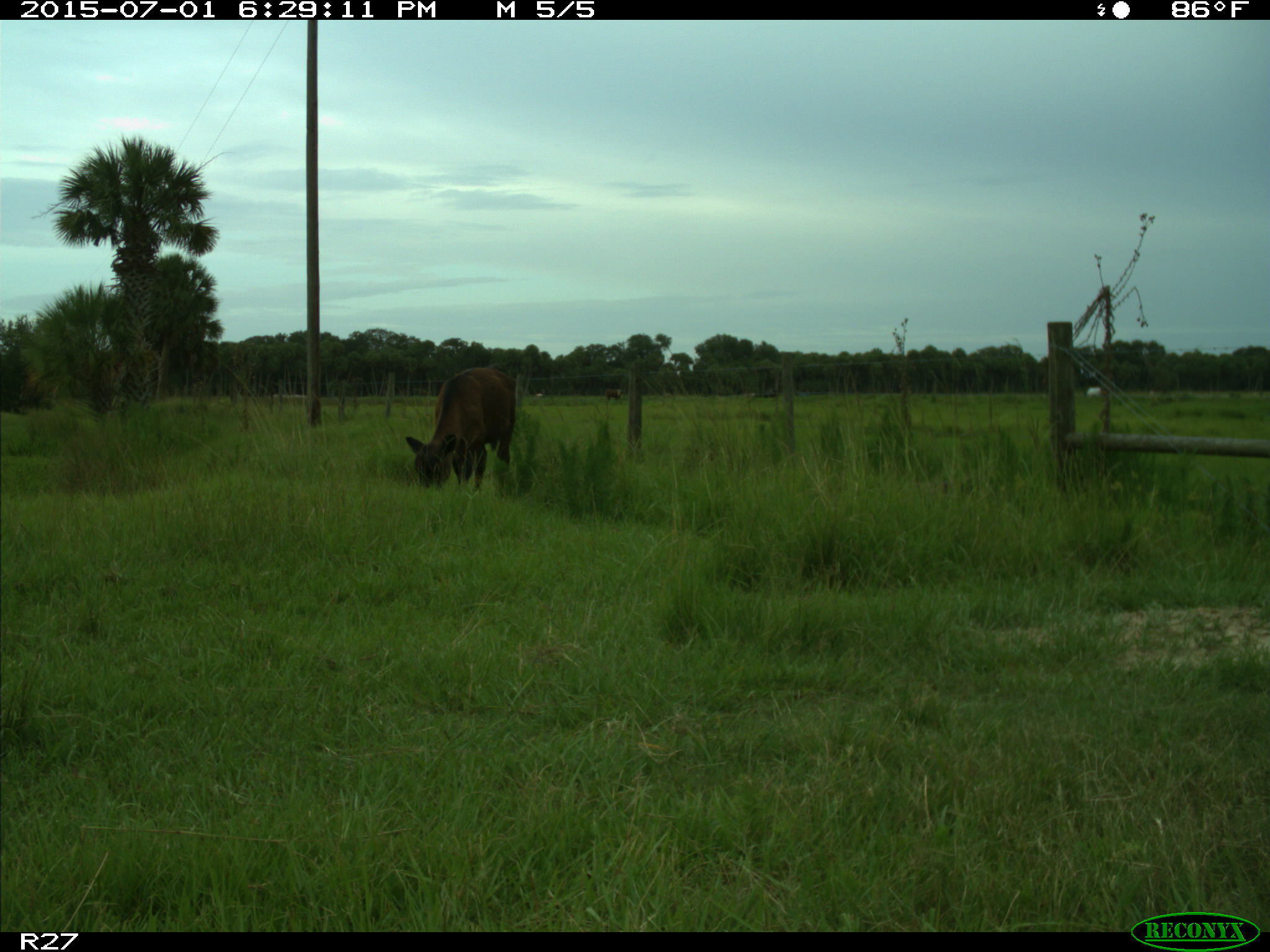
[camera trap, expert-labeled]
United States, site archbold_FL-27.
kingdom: Animalia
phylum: Chordata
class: Mammalia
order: Artiodactyla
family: Bovidae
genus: Bos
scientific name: Bos taurus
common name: domestic cow